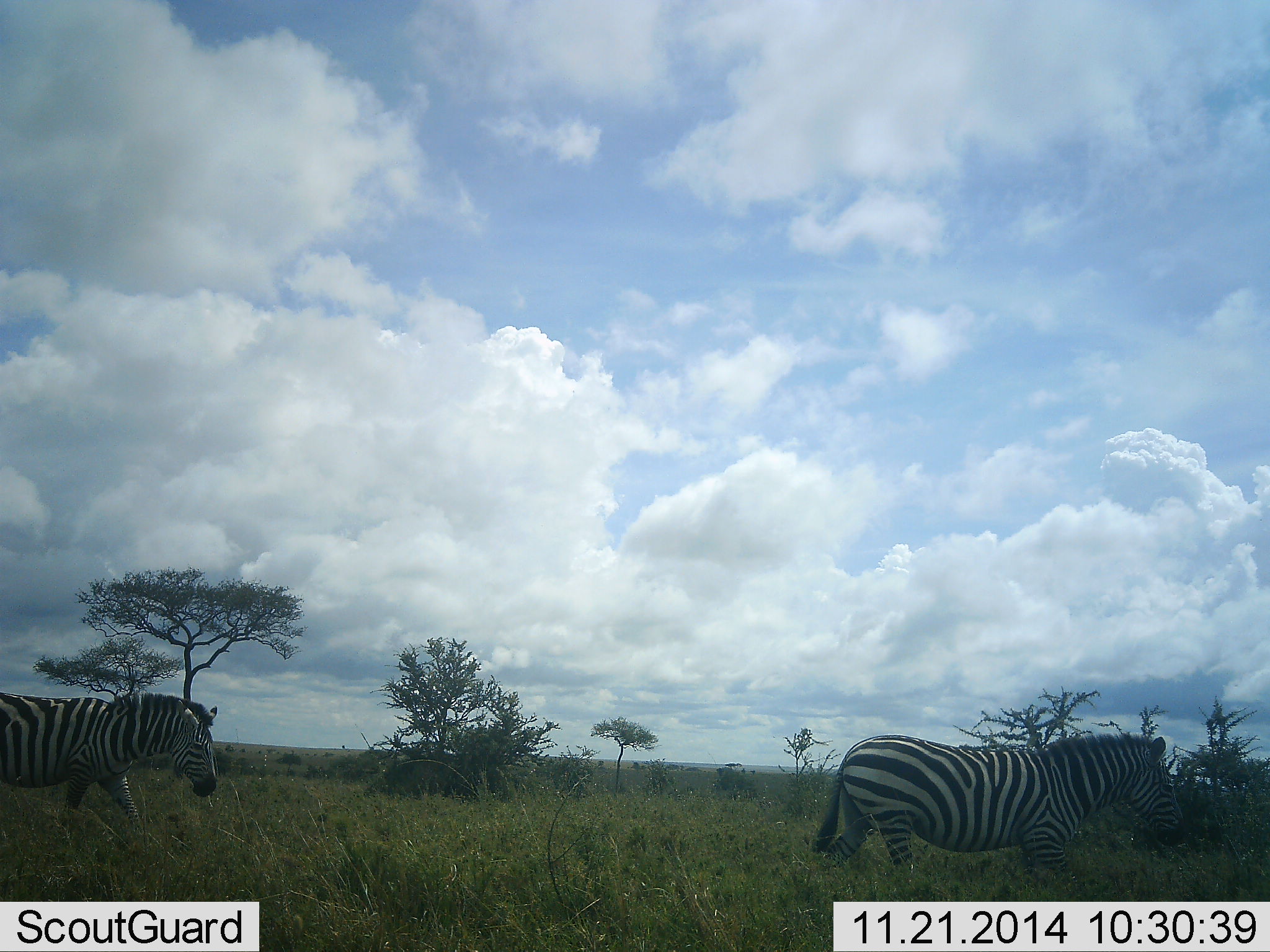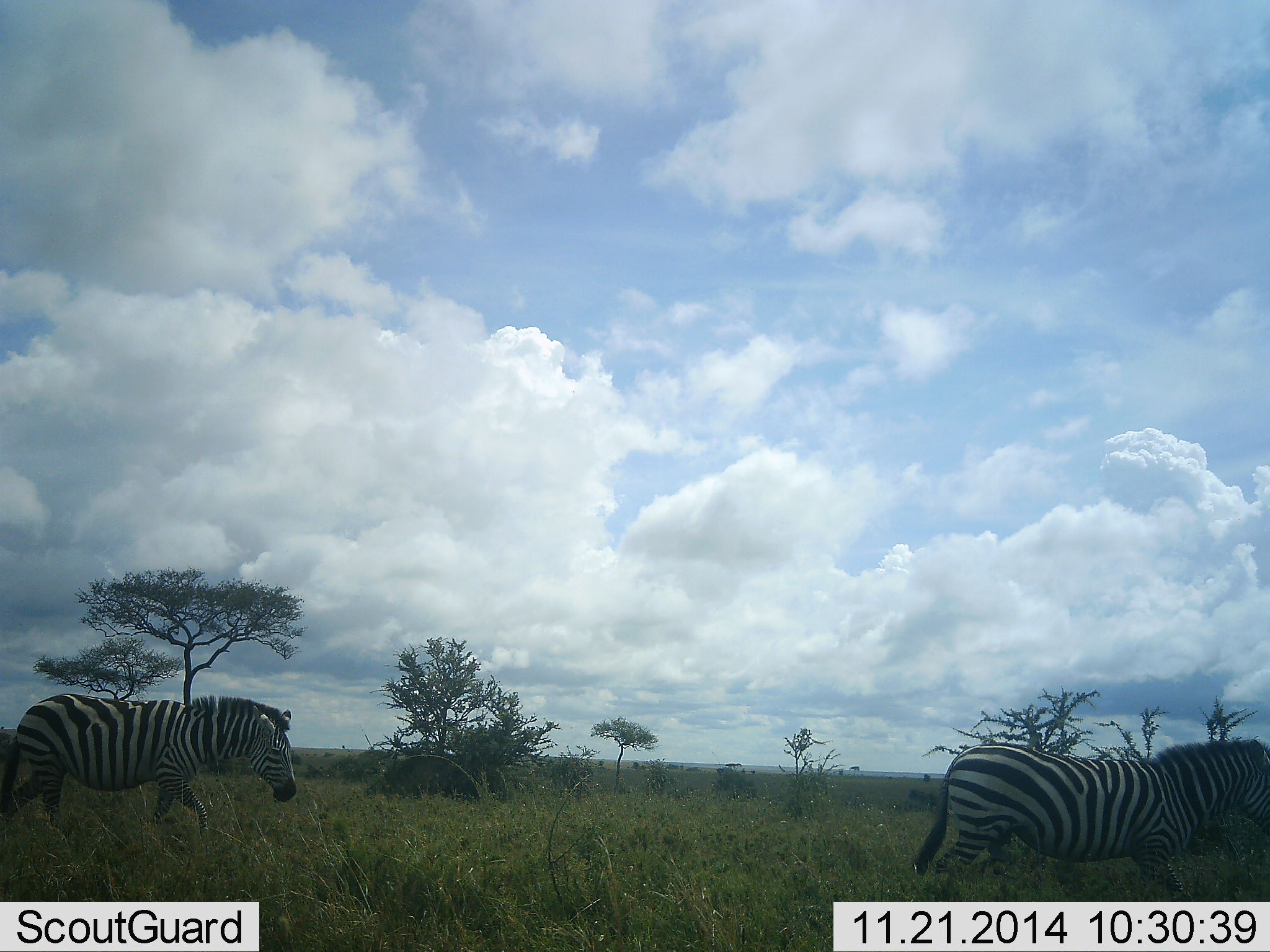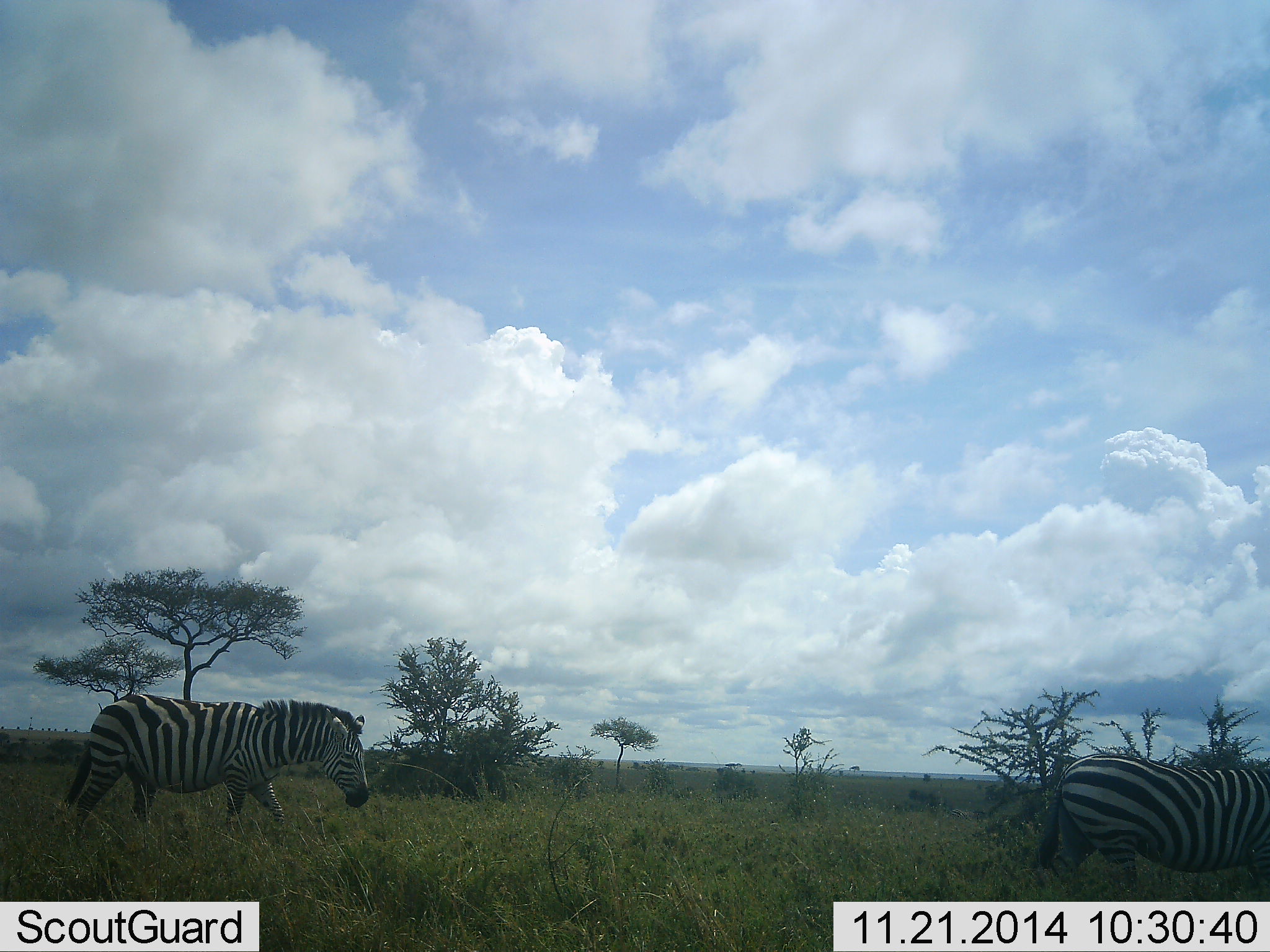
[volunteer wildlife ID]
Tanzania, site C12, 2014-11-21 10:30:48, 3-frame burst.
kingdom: Animalia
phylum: Chordata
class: Mammalia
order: Perissodactyla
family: Equidae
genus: Equus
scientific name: Equus quagga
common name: plains zebra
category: zebra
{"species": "zebra (plains zebra) (Equus quagga)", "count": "2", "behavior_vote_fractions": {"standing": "0%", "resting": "0%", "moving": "100%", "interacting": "0%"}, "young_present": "0%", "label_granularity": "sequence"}